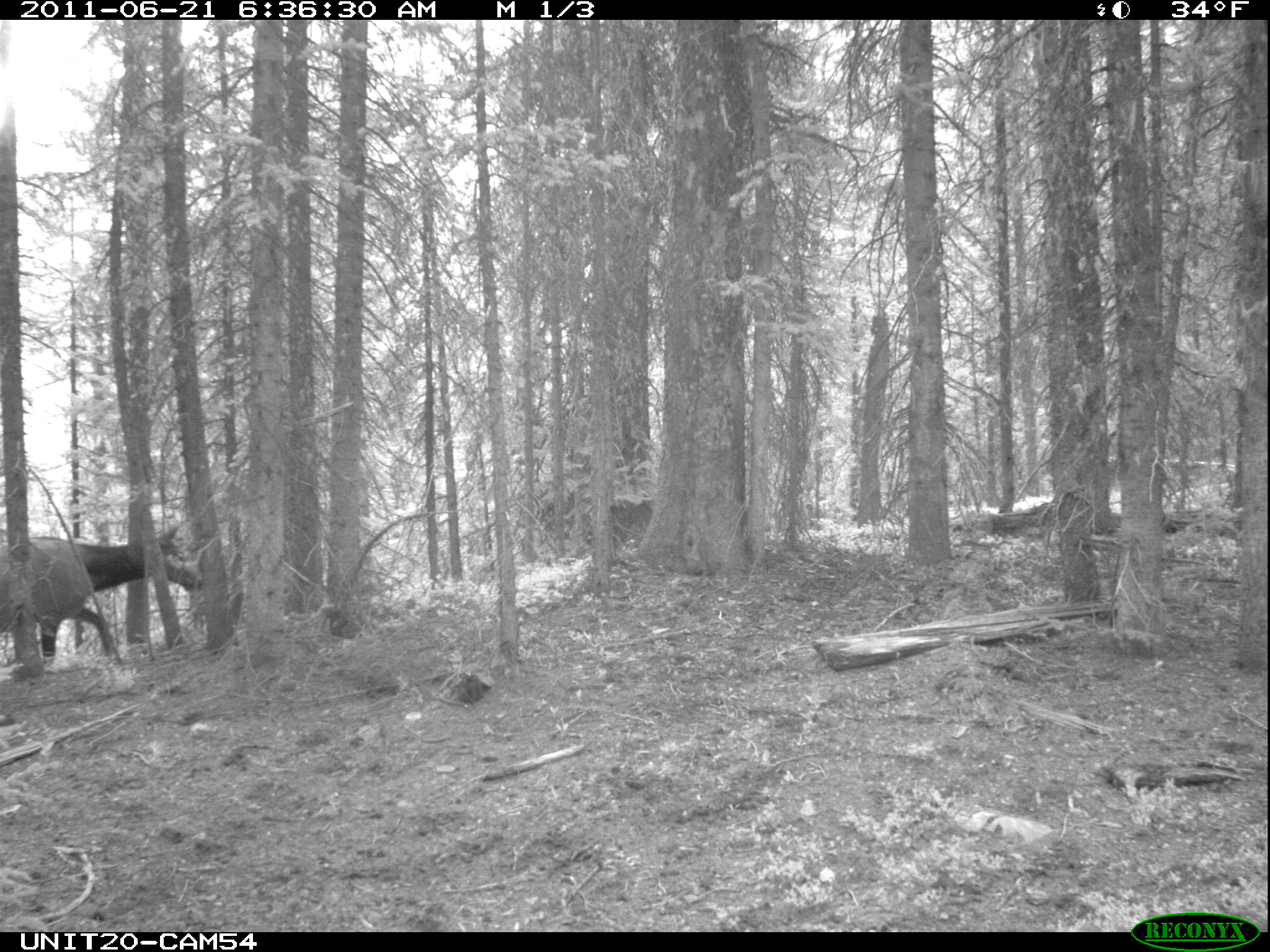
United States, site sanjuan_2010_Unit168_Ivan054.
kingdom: Animalia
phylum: Chordata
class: Mammalia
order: Artiodactyla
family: Cervidae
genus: Cervus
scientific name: Cervus elaphus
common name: red deer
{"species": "Cervus elaphus (red deer)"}